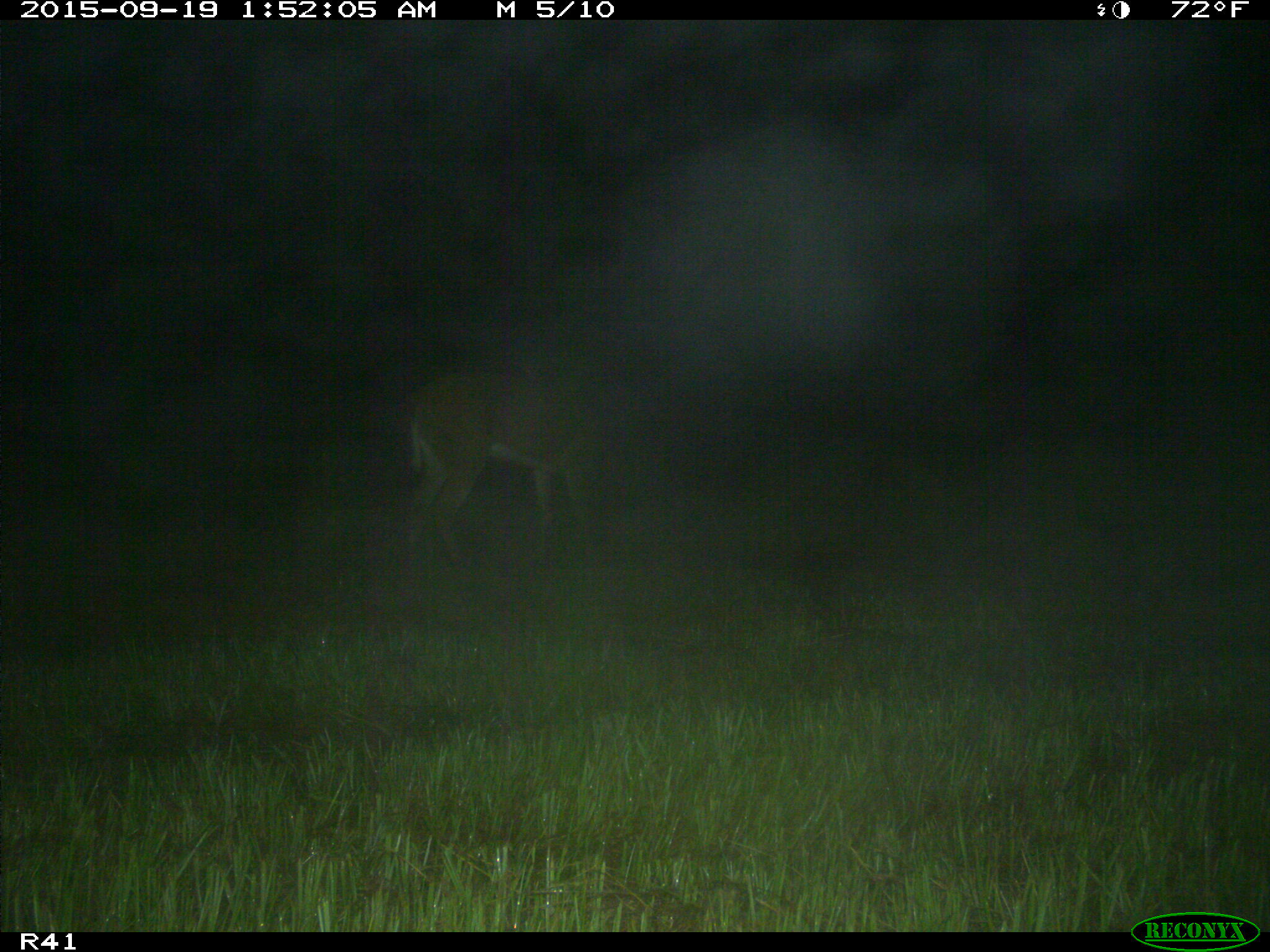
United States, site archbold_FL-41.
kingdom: Animalia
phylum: Chordata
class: Mammalia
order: Artiodactyla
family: Cervidae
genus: Odocoileus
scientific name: Odocoileus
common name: deer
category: unidentified deer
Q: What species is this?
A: Unidentified deer (deer) (Odocoileus).